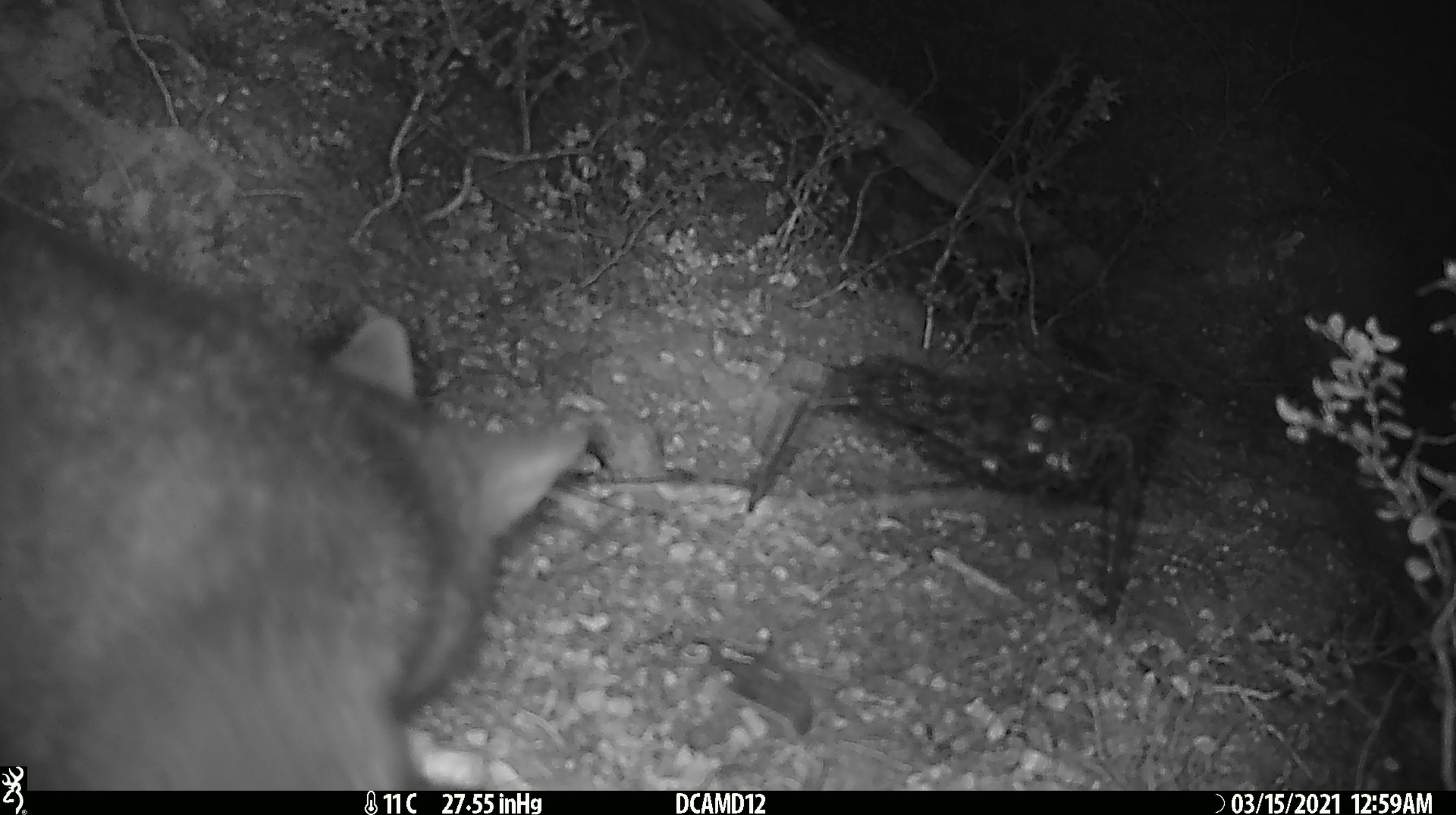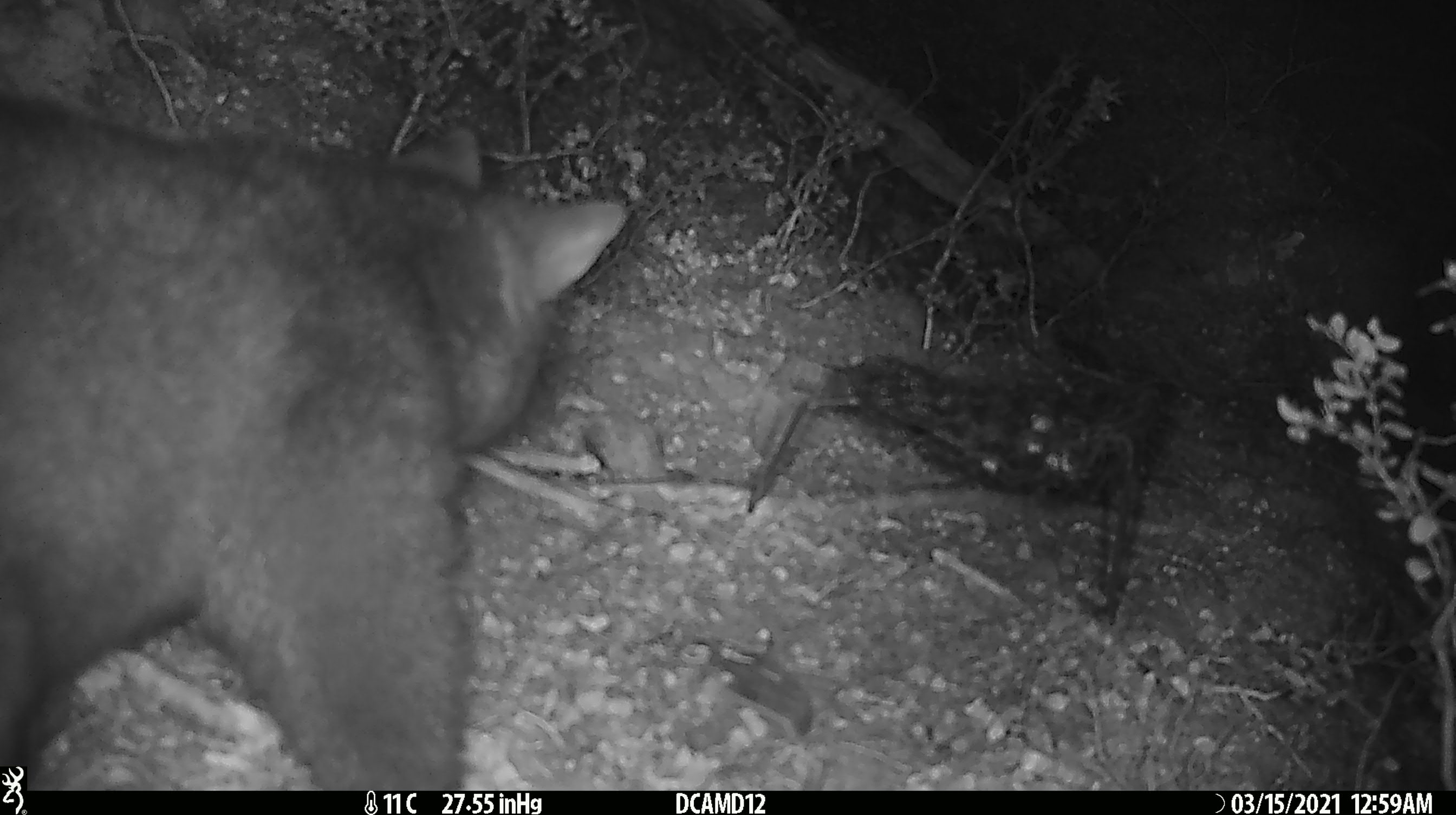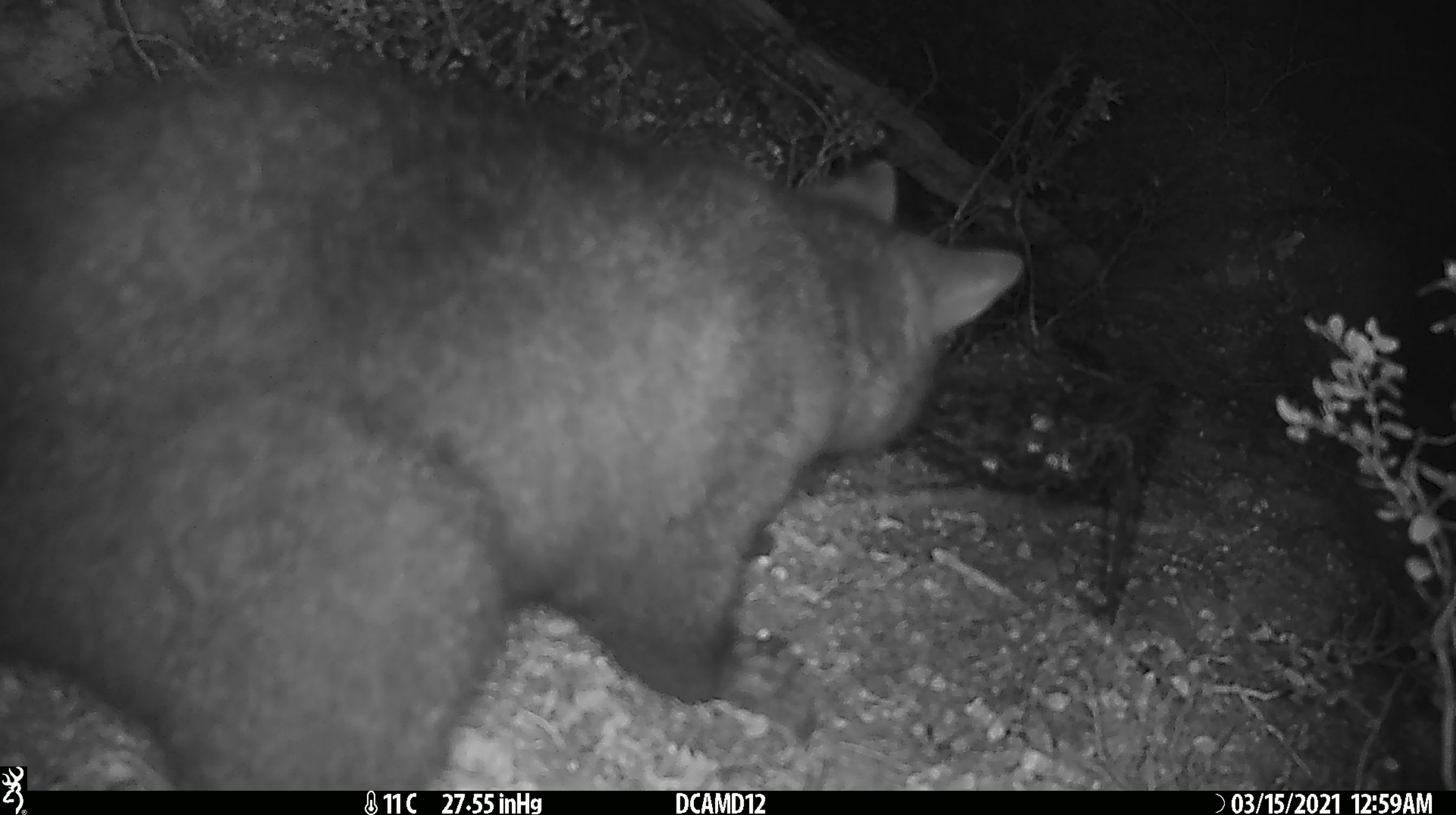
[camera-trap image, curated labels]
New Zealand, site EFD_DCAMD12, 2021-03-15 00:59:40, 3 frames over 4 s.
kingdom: Animalia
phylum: Chordata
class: Mammalia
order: Diprotodontia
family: Phalangeridae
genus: Trichosurus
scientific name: Trichosurus vulpecula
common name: common brushtail possum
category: possum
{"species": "possum (common brushtail possum) (Trichosurus vulpecula)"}